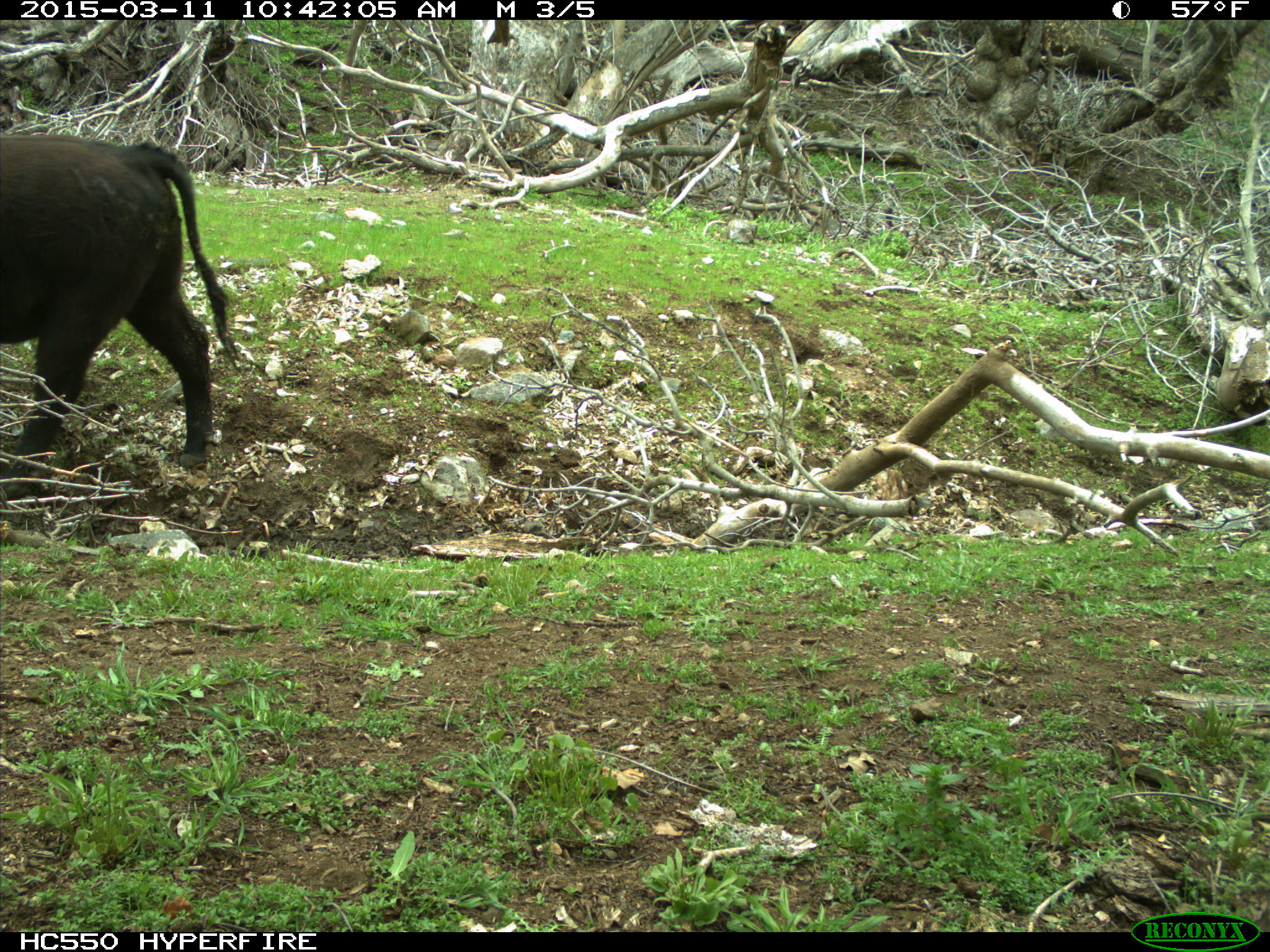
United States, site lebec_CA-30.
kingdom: Animalia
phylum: Chordata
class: Mammalia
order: Artiodactyla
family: Bovidae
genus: Bos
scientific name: Bos taurus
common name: domestic cow